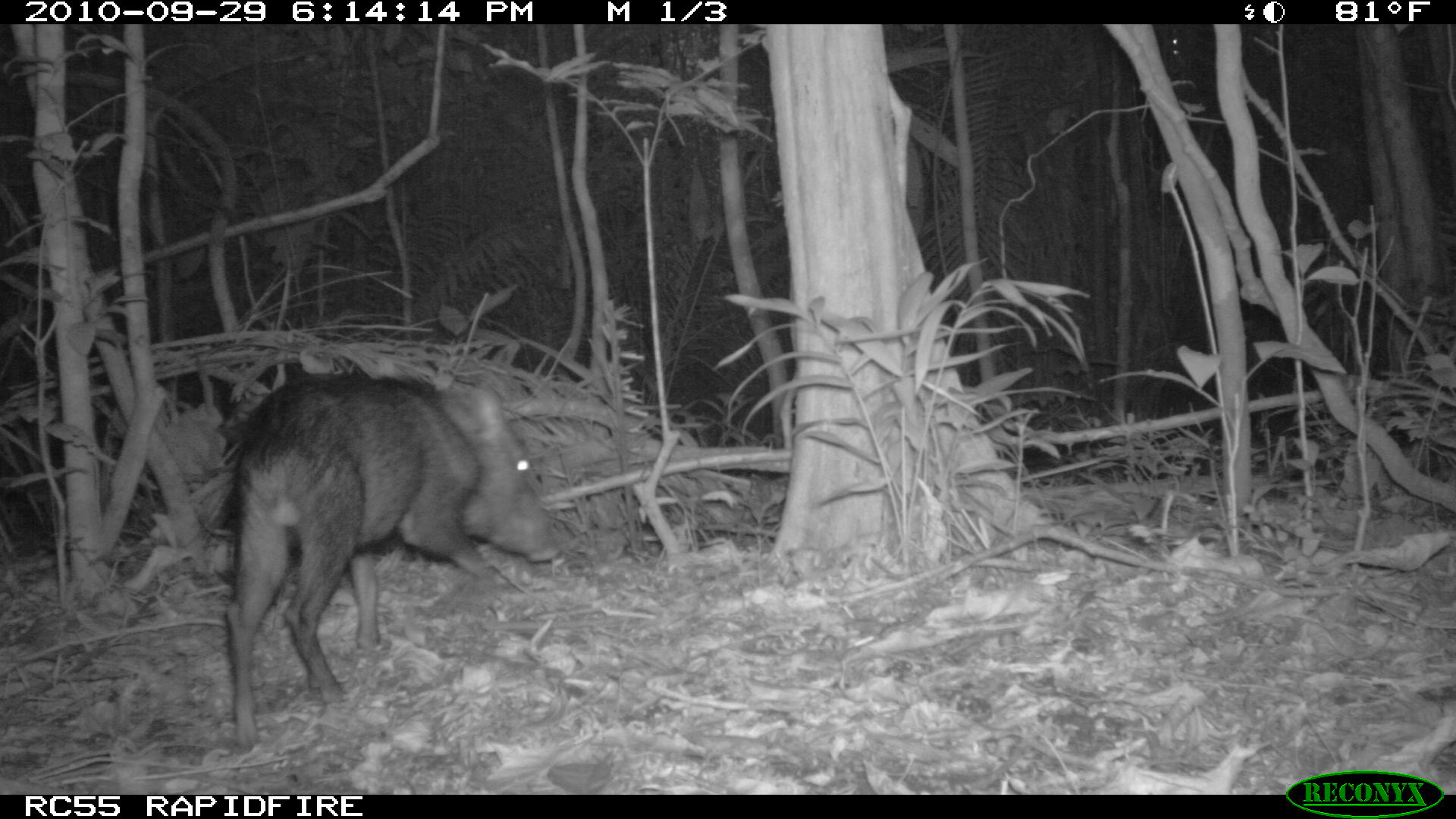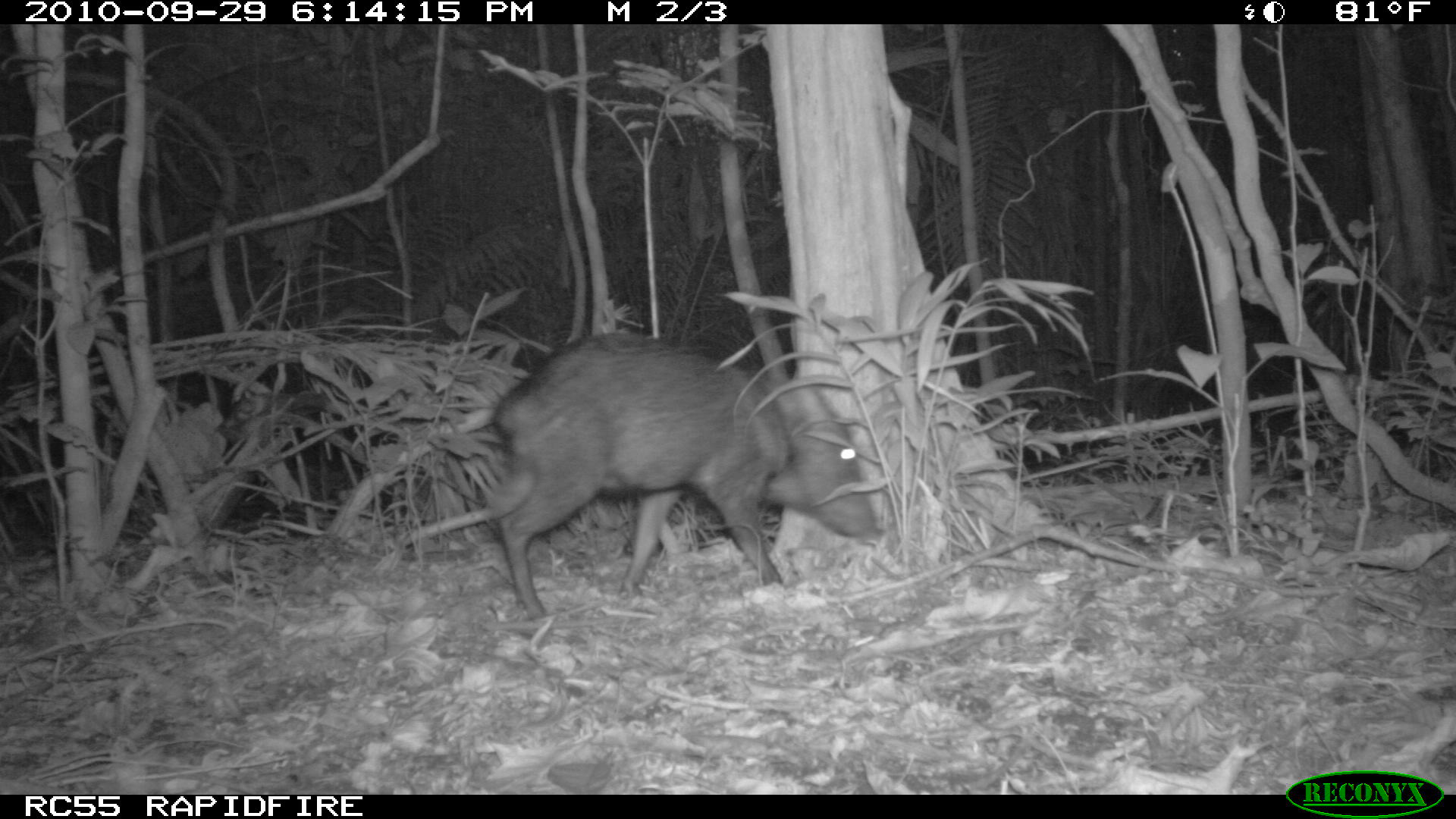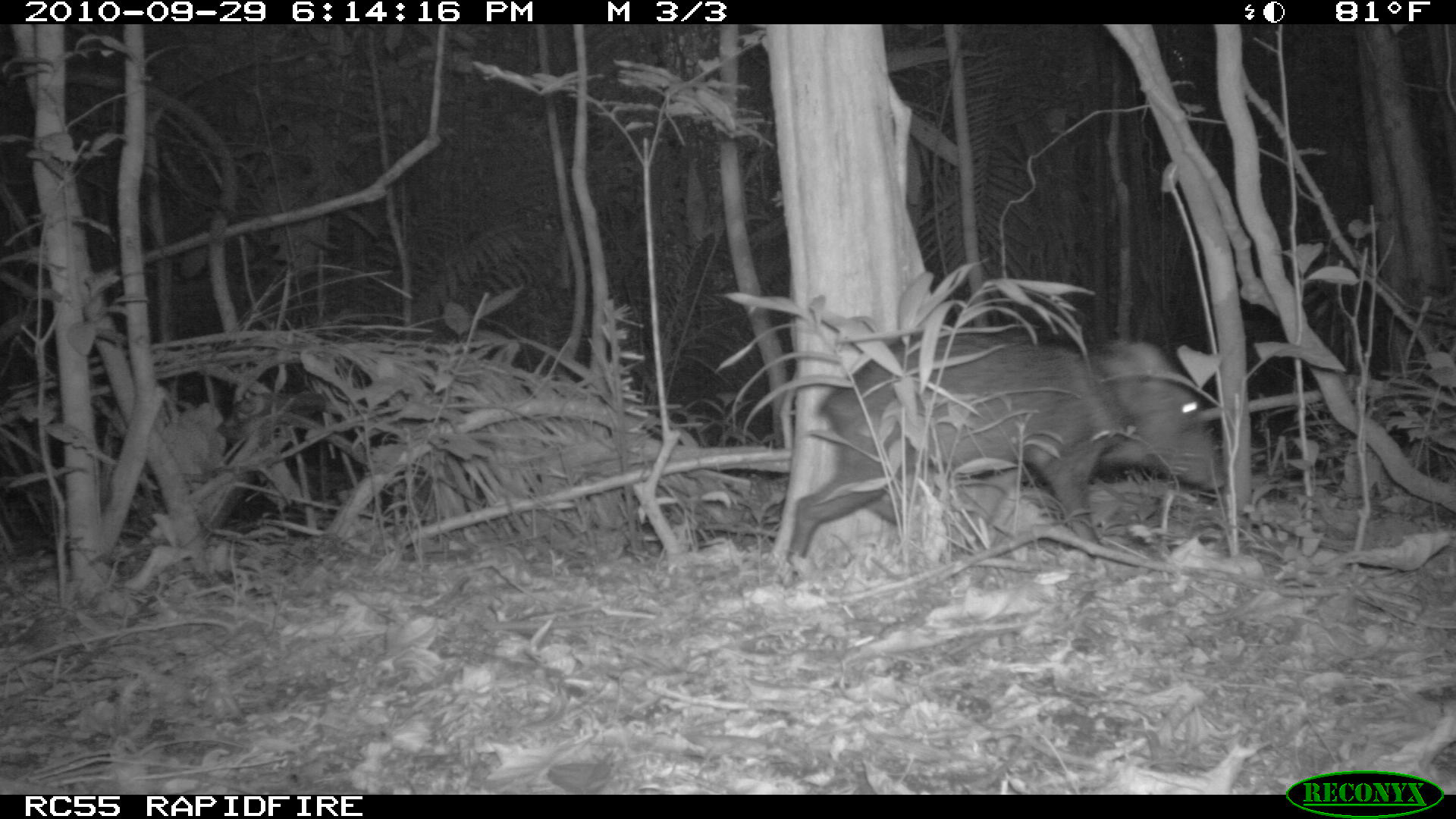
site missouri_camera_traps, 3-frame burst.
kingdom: Animalia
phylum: Chordata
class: Mammalia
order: Artiodactyla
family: Tayassuidae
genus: Pecari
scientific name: Pecari tajacu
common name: collared peccary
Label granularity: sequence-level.